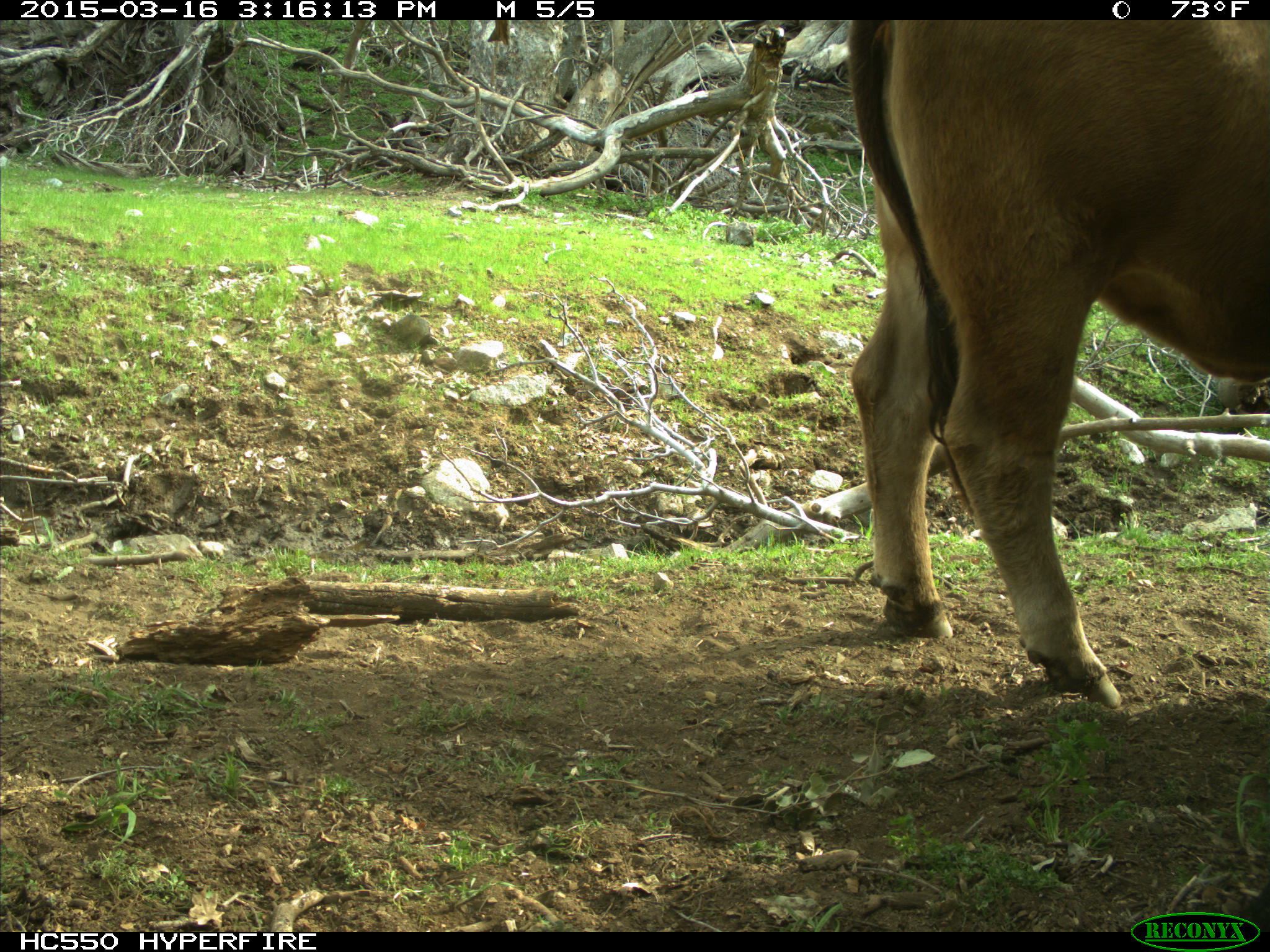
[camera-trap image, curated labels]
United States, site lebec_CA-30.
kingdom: Animalia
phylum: Chordata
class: Mammalia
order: Artiodactyla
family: Bovidae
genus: Bos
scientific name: Bos taurus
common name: domestic cow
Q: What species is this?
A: Bos taurus (domestic cow).